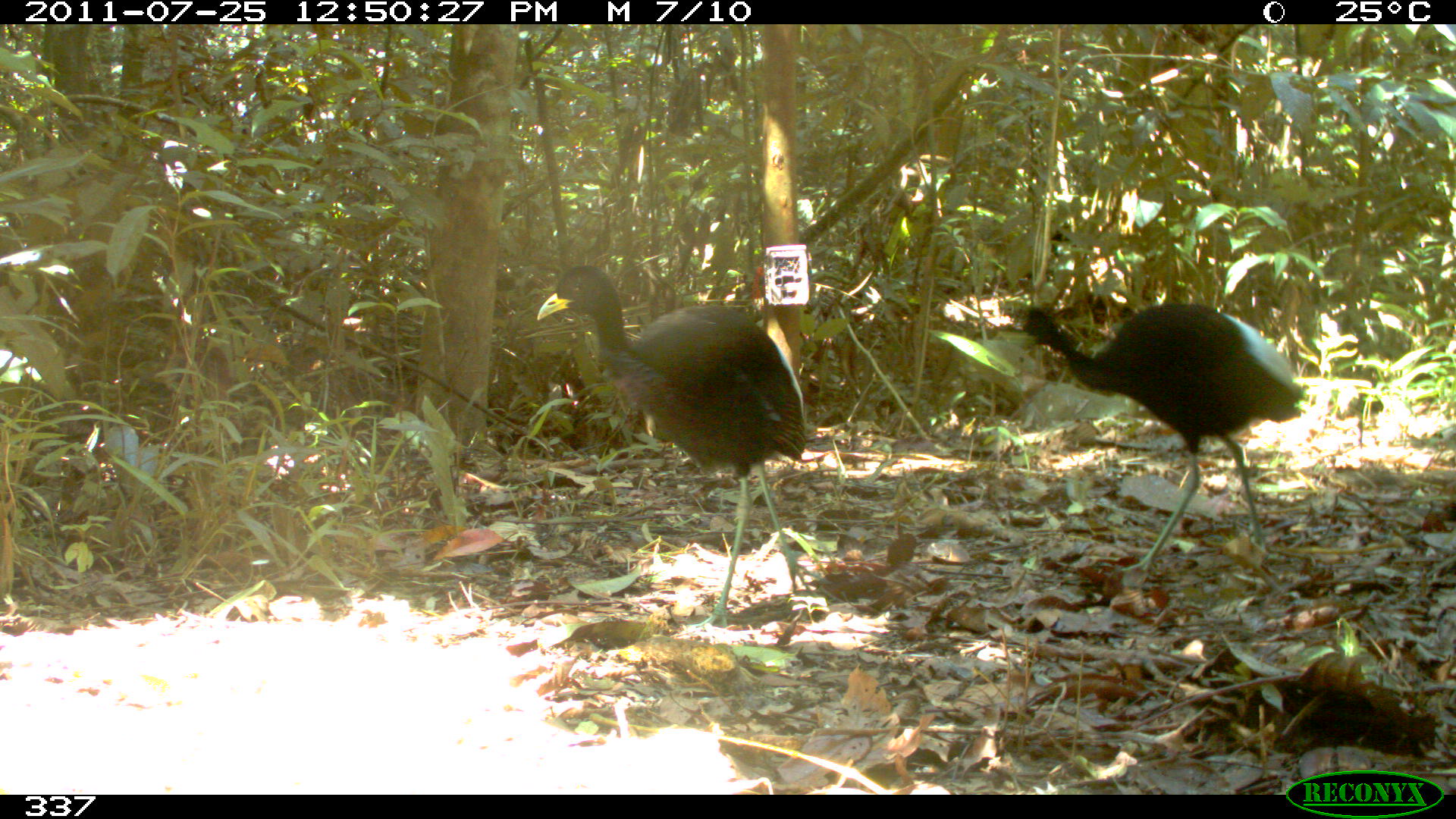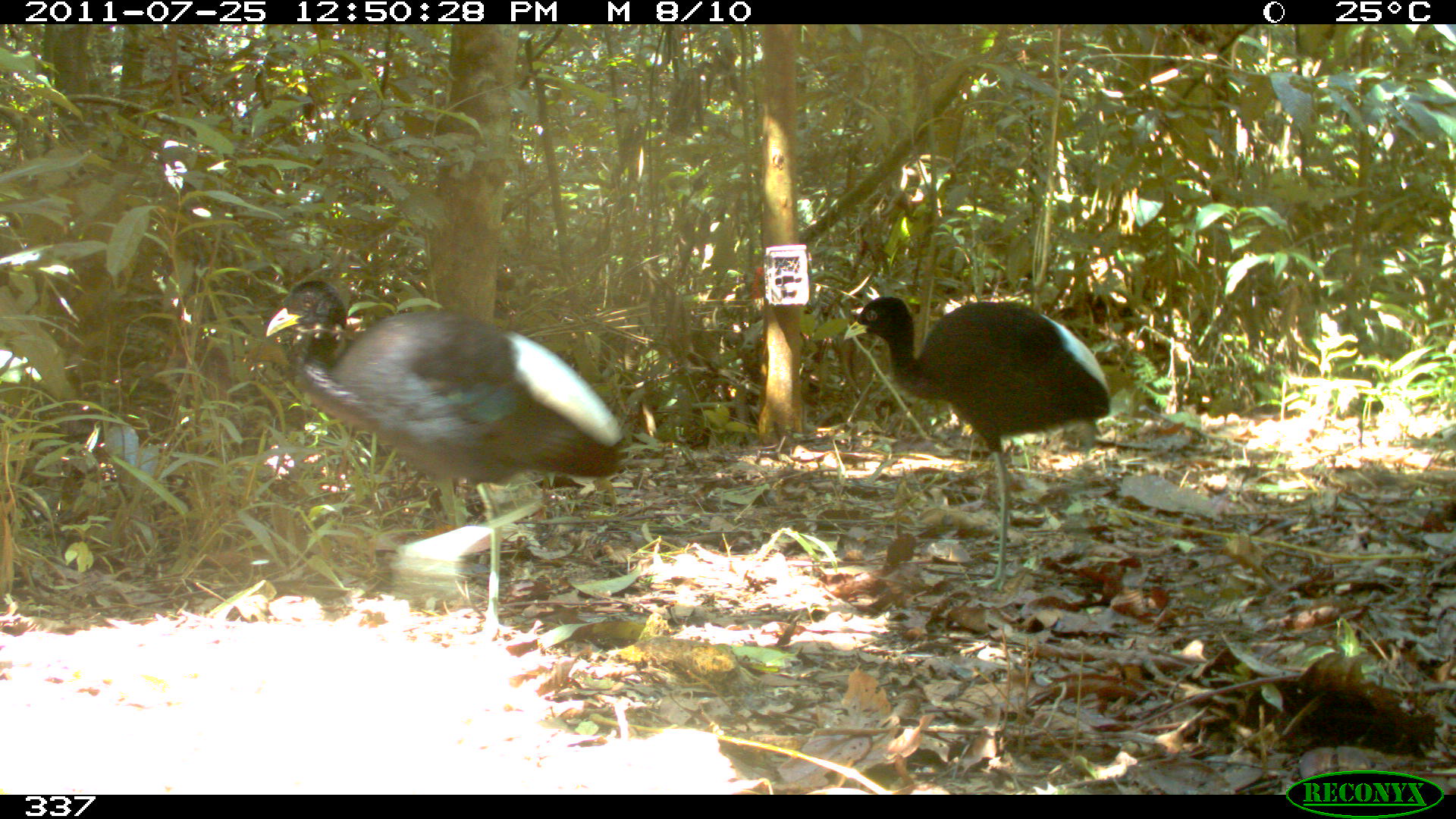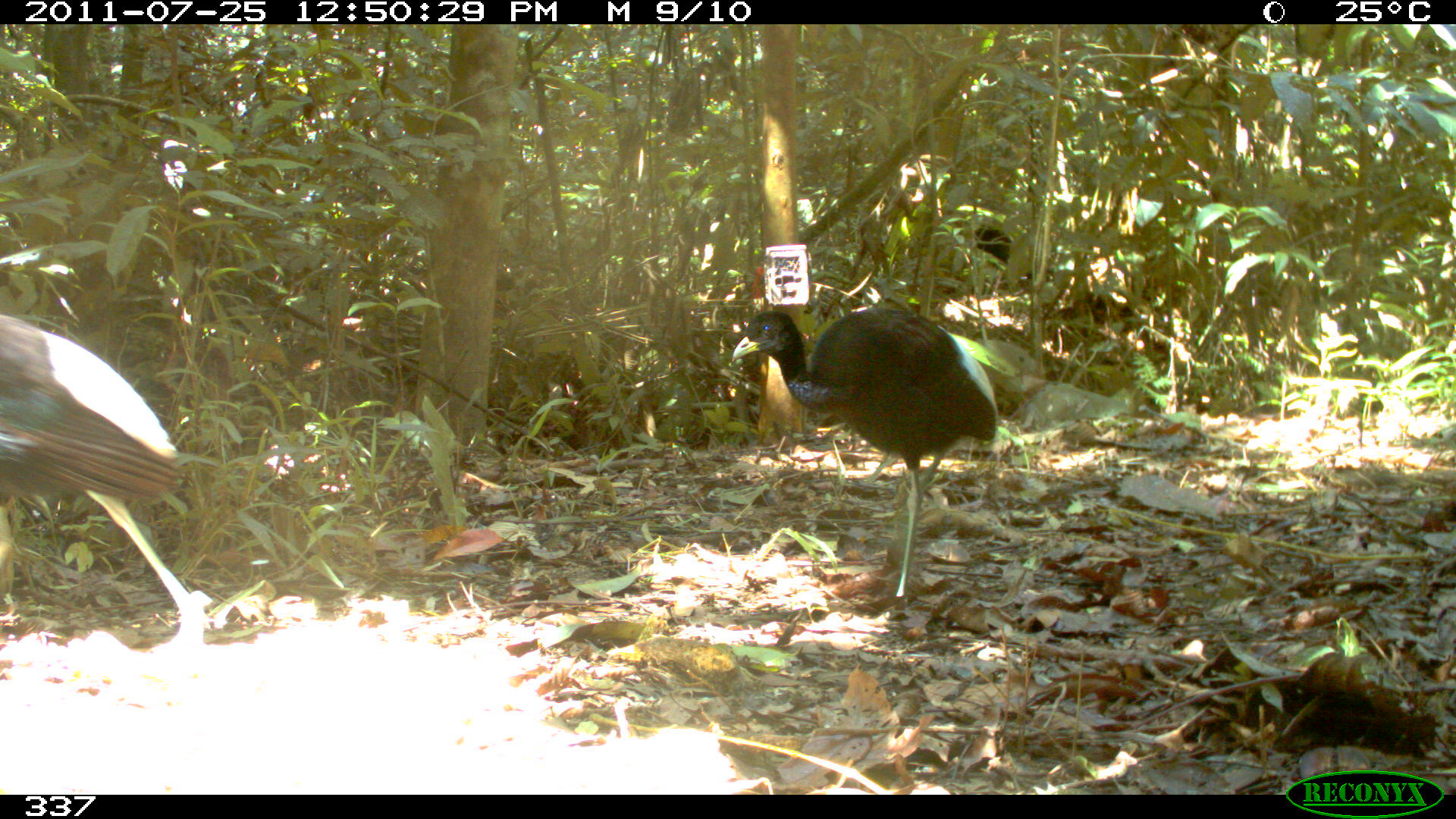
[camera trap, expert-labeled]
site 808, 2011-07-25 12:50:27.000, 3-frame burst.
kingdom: Animalia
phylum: Chordata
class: Aves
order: Gruiformes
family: Psophiidae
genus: Psophia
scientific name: Psophia leucoptera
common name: pale-winged trumpeter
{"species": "Psophia leucoptera (pale-winged trumpeter)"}